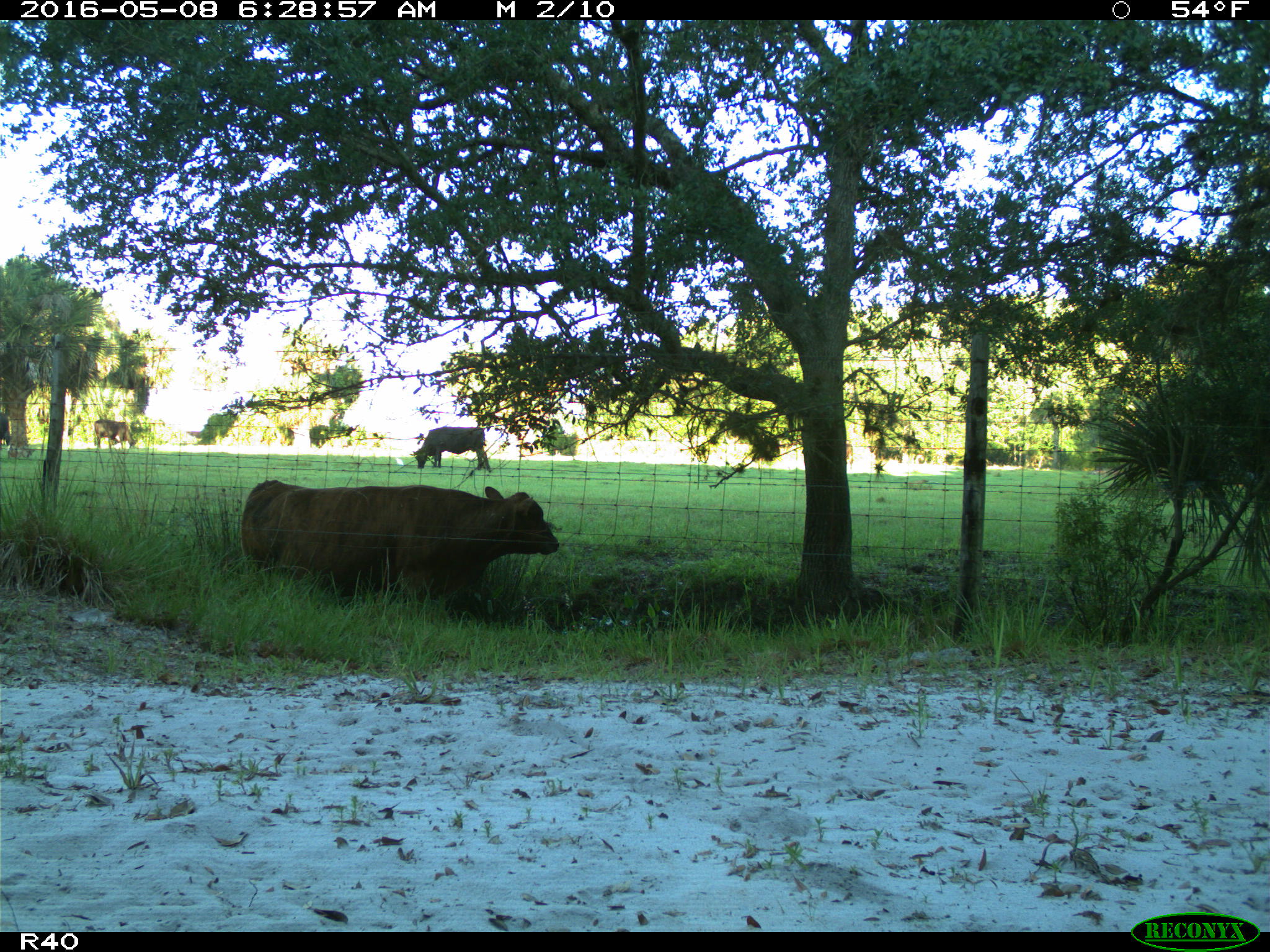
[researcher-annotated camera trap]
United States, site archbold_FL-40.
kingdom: Animalia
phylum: Chordata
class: Mammalia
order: Artiodactyla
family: Bovidae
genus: Bos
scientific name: Bos taurus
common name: domestic cow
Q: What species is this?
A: Bos taurus (domestic cow).